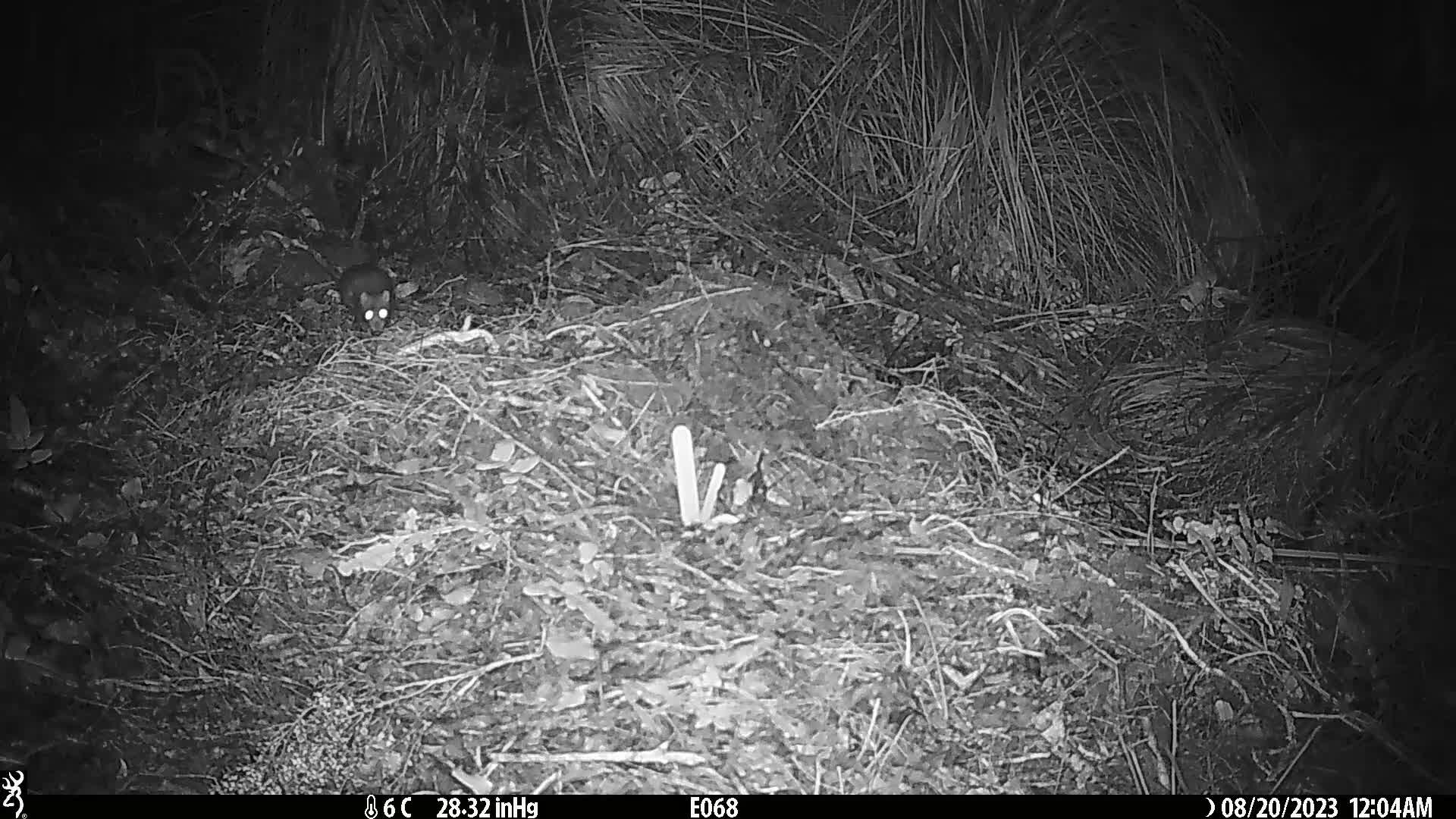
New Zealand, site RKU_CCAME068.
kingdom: Animalia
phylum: Chordata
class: Mammalia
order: Rodentia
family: Muridae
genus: Rattus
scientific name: Rattus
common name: rat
Rat (Rattus).